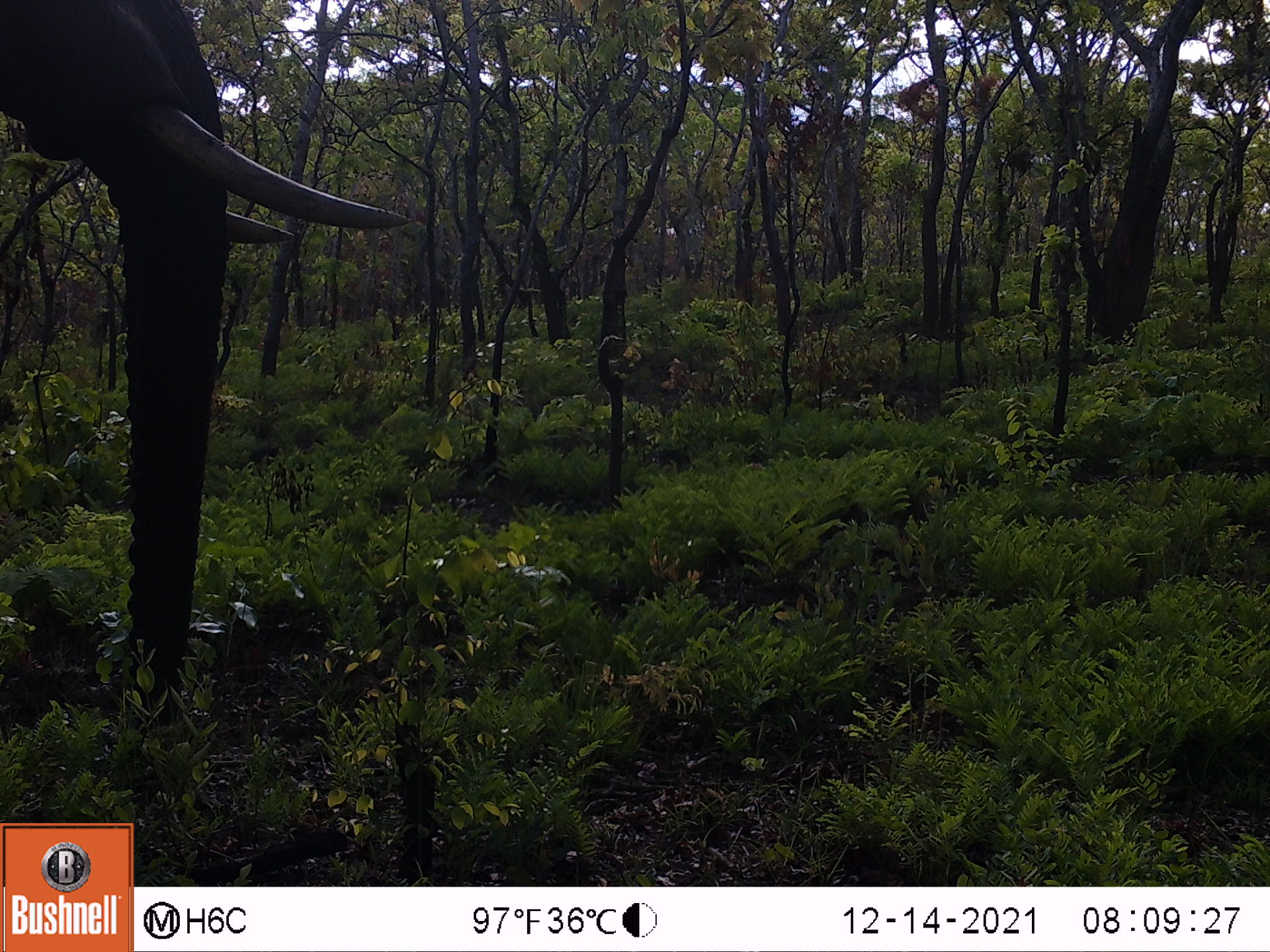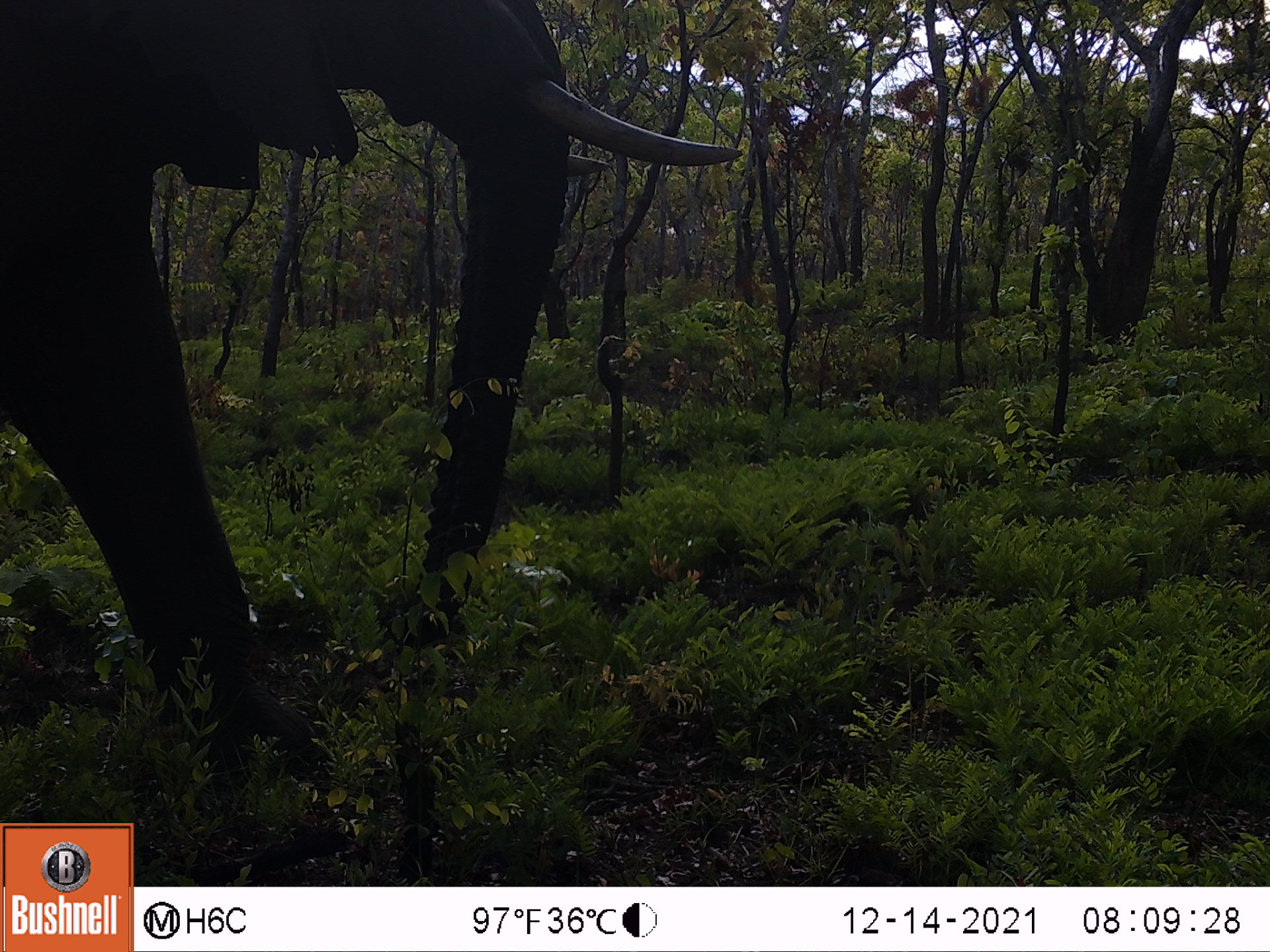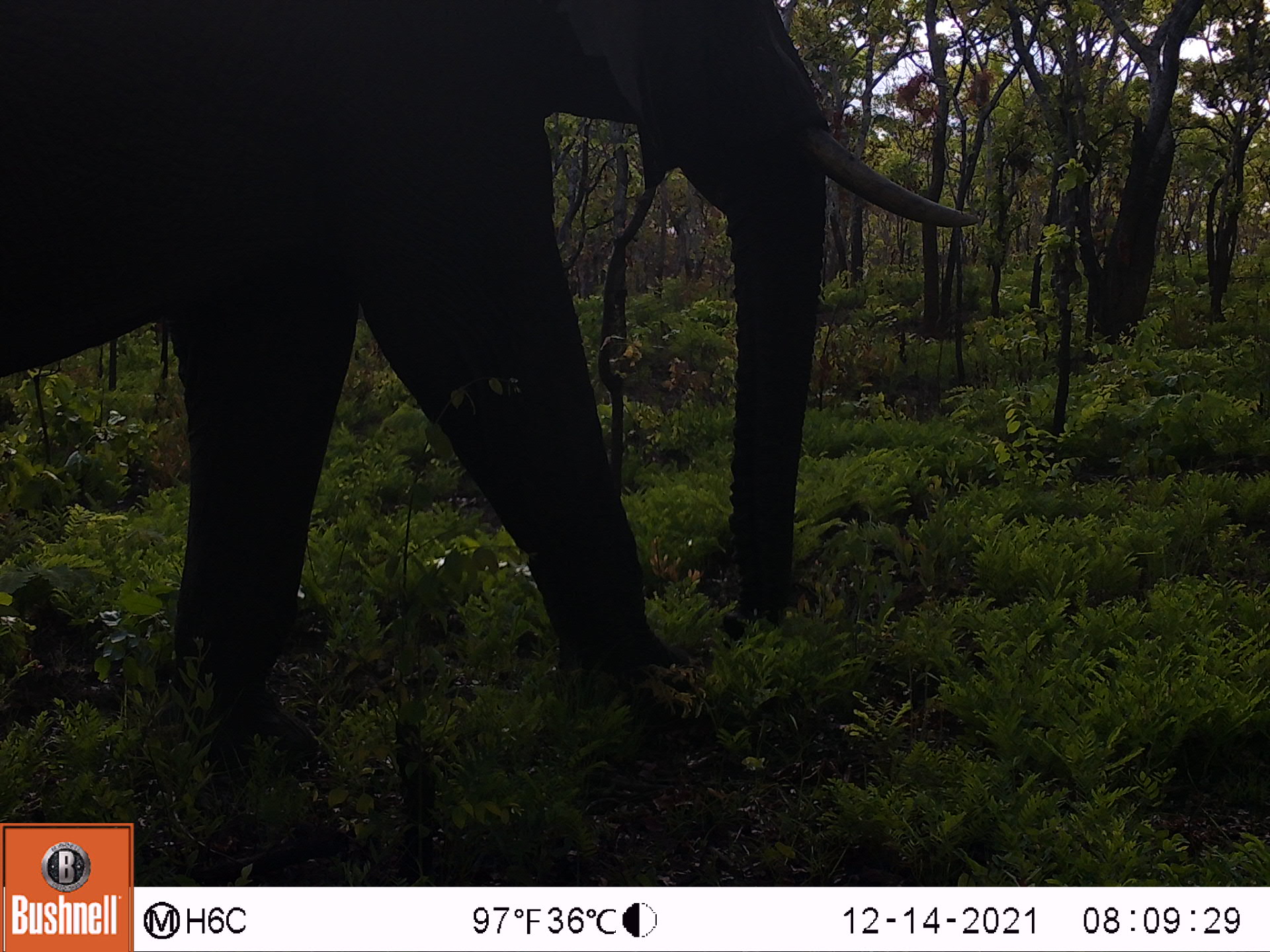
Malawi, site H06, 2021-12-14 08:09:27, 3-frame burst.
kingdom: Animalia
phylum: Chordata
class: Mammalia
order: Proboscidea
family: Elephantidae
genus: Loxodonta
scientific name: Loxodonta africana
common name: african savanna elephant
African savanna elephant (Loxodonta africana), count 1.